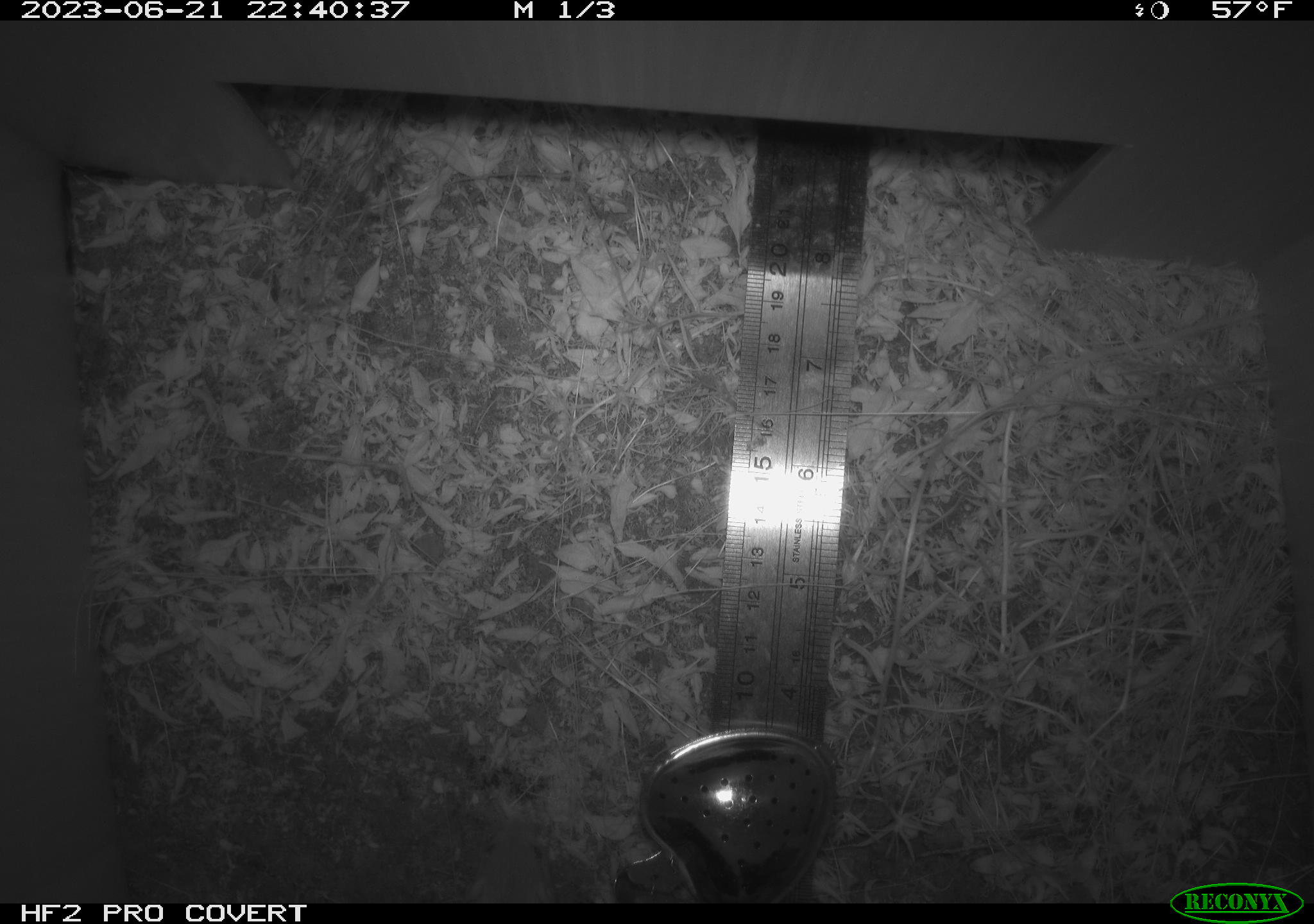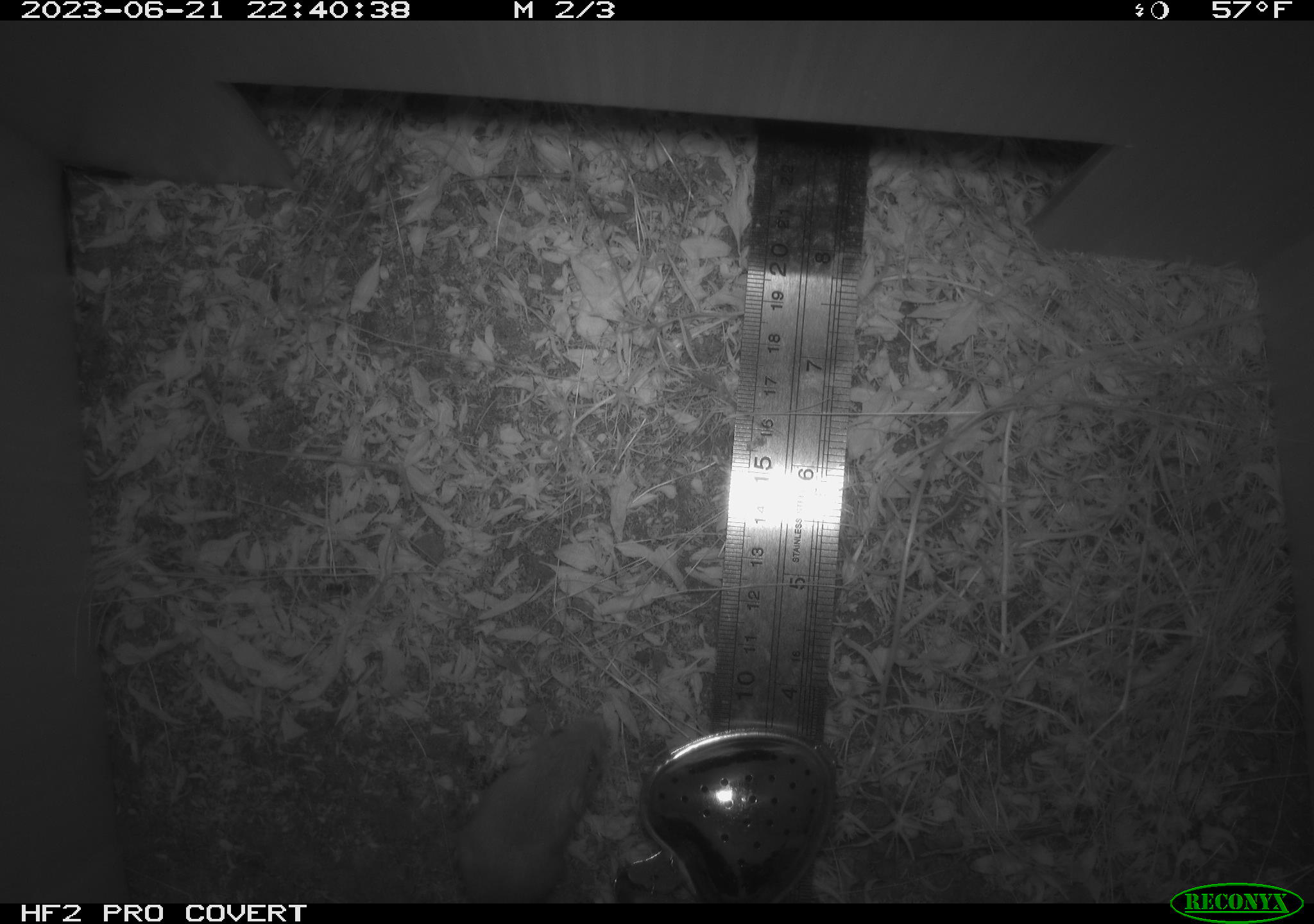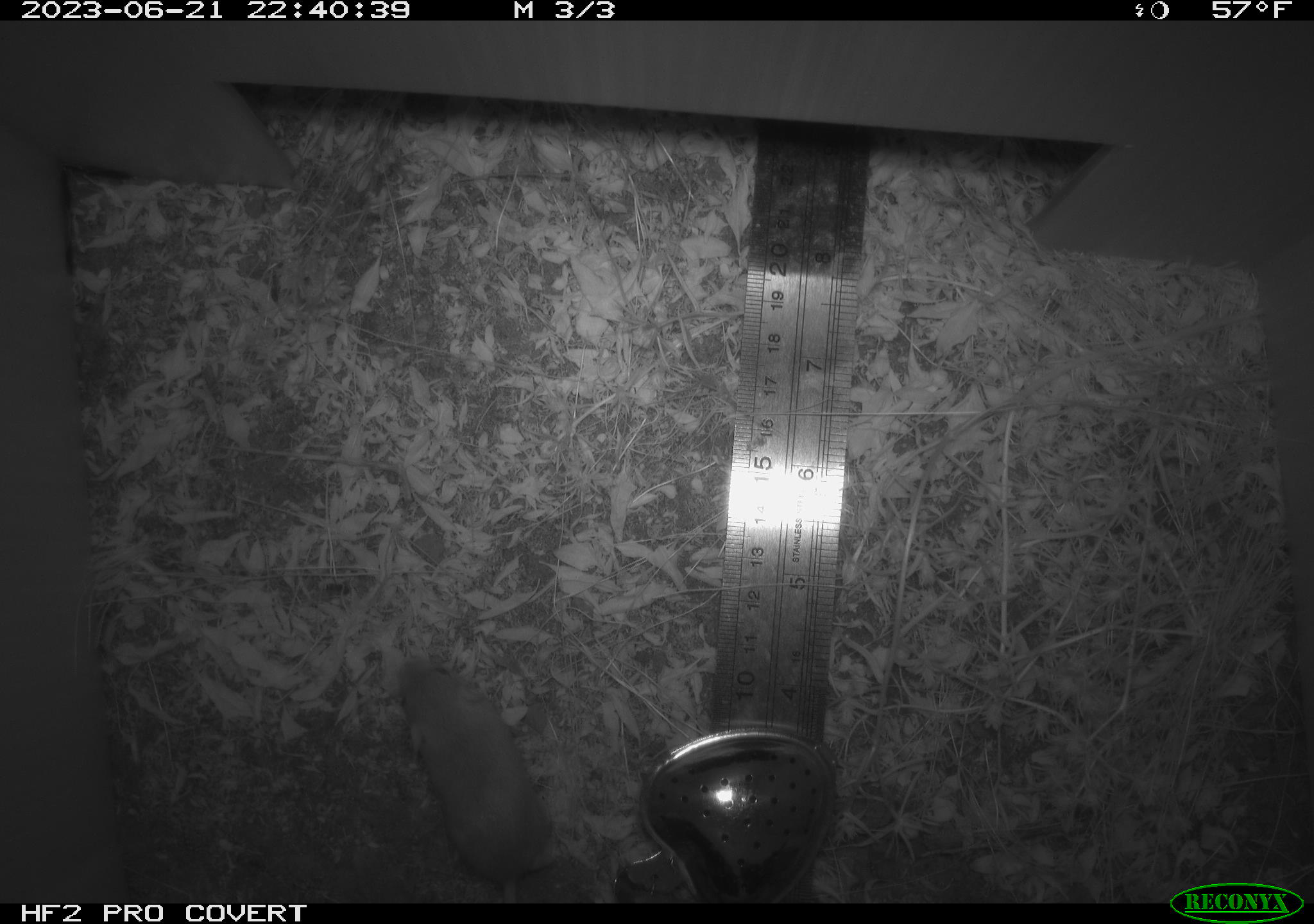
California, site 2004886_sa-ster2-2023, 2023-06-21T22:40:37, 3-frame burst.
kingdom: Animalia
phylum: Chordata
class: Mammalia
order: Rodentia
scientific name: Rodentia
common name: mouse species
Mouse species (Rodentia).